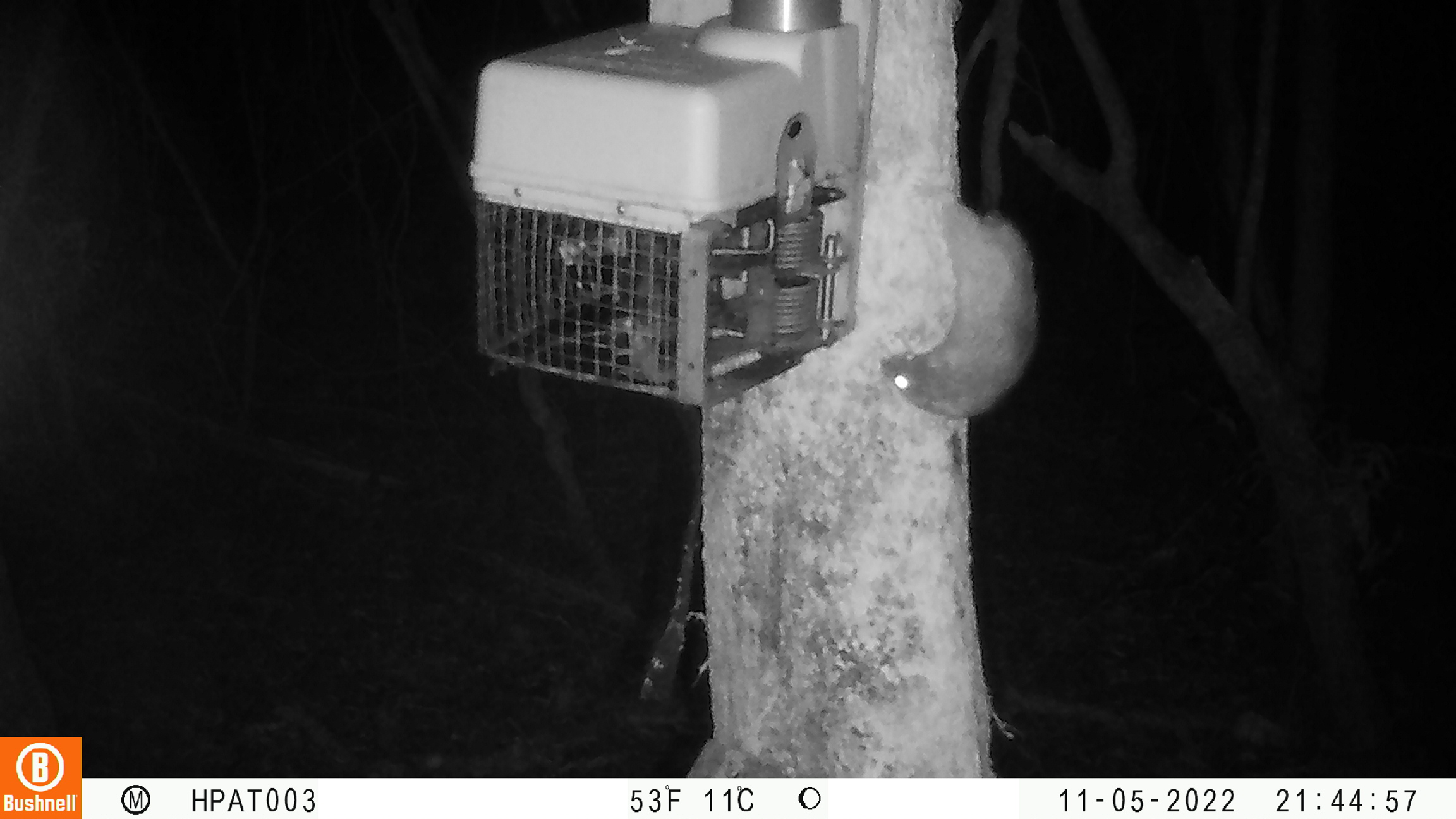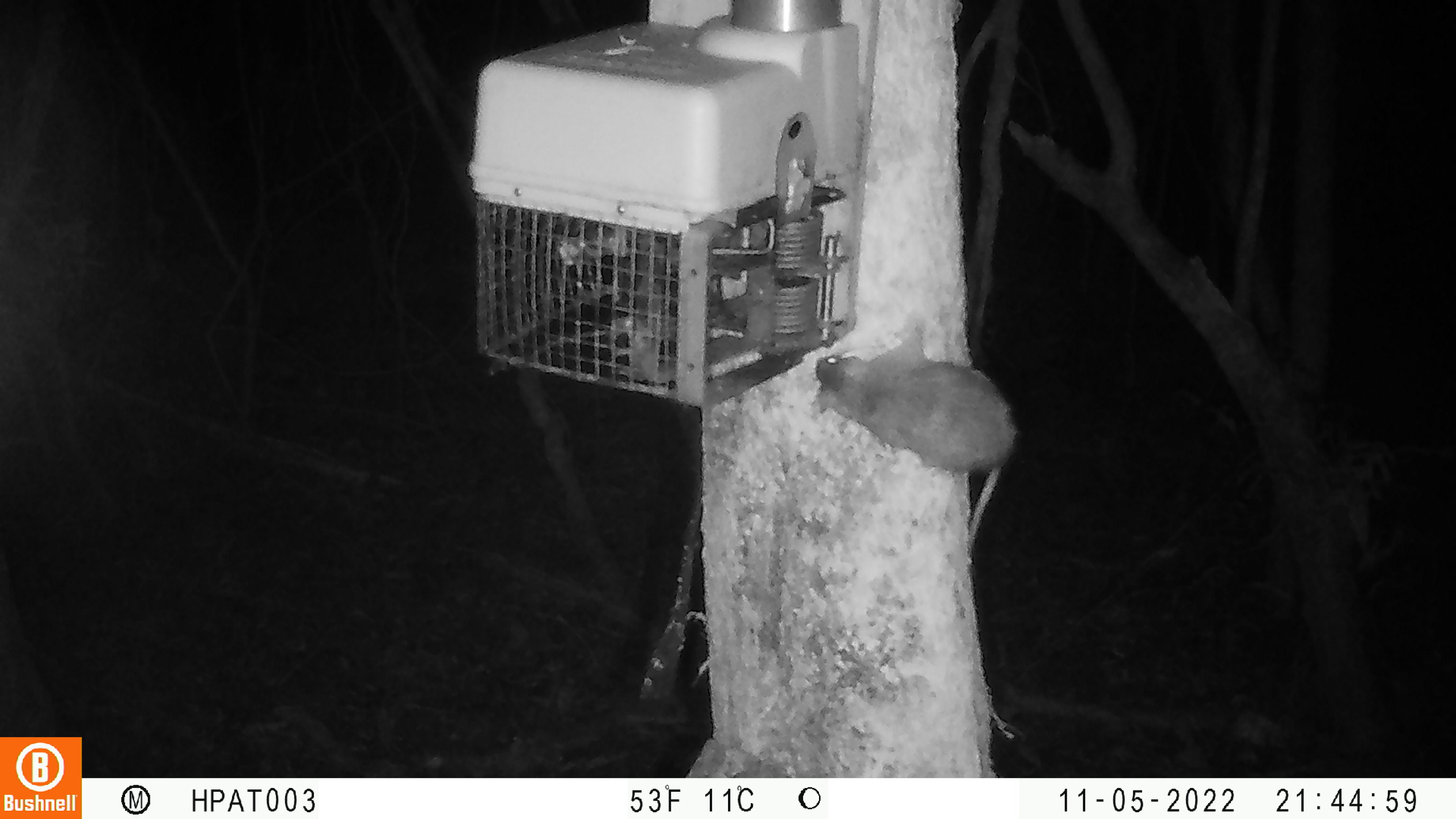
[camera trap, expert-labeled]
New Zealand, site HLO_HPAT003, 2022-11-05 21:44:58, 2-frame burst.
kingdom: Animalia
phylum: Chordata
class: Mammalia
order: Rodentia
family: Muridae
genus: Rattus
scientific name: Rattus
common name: rat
Rat (Rattus).